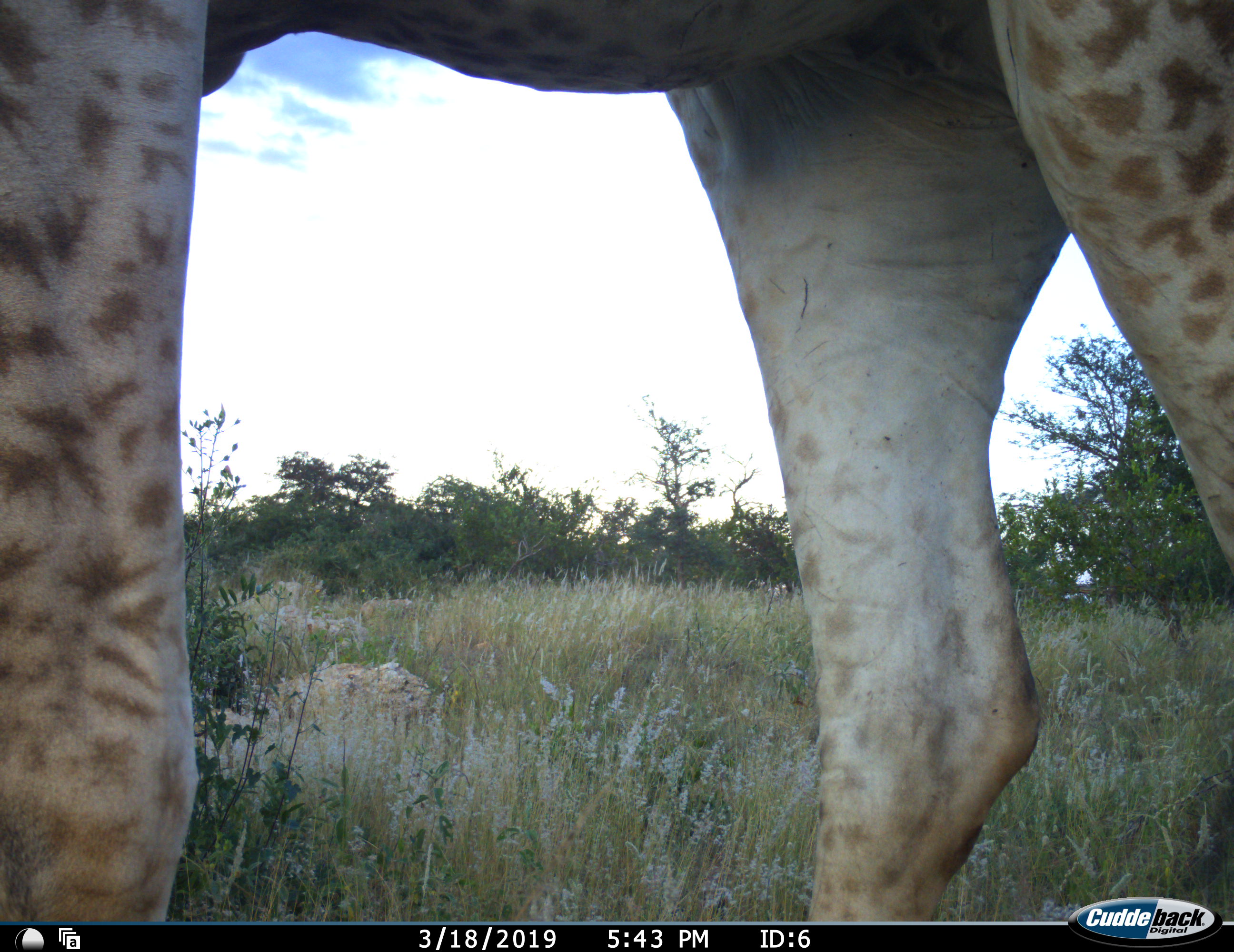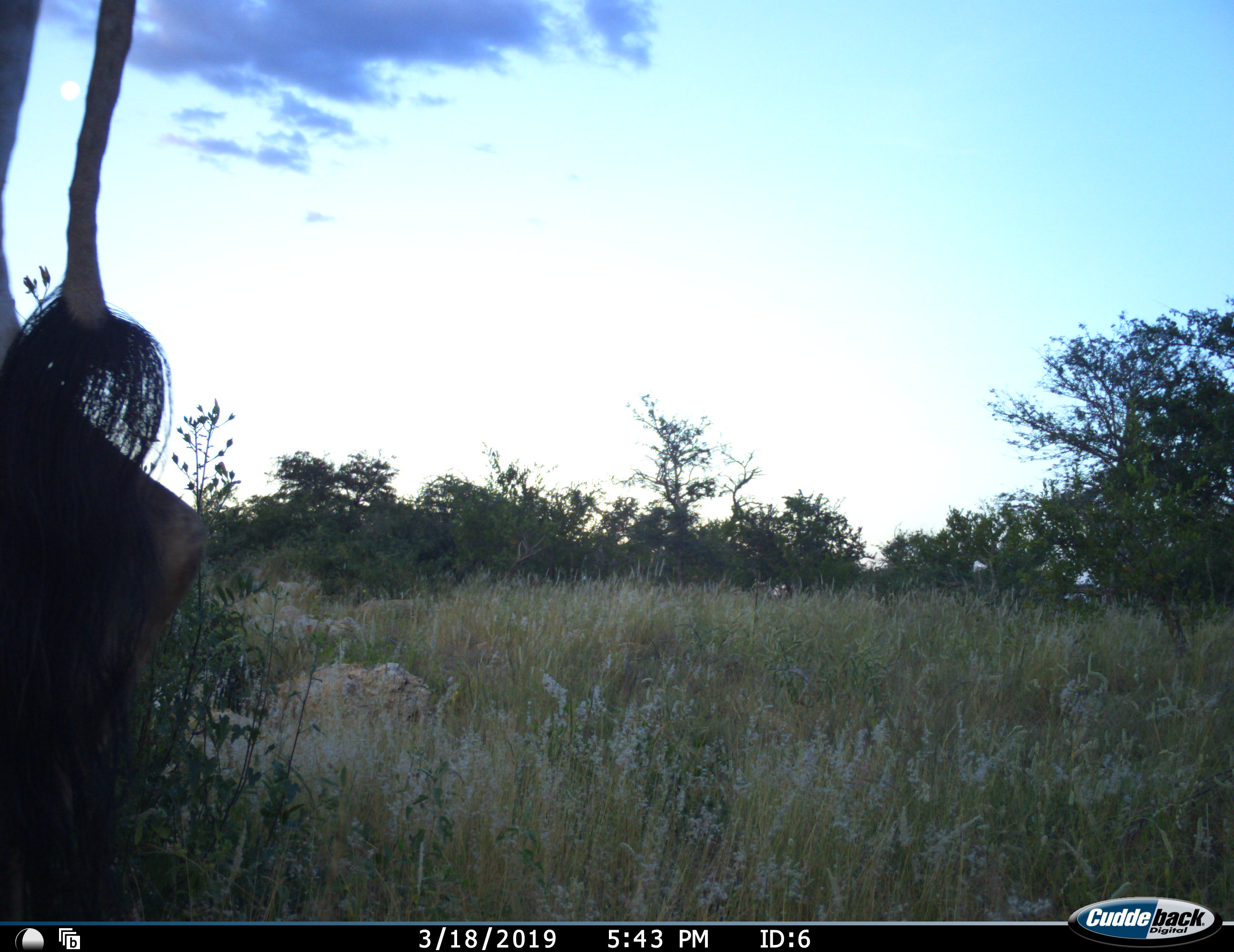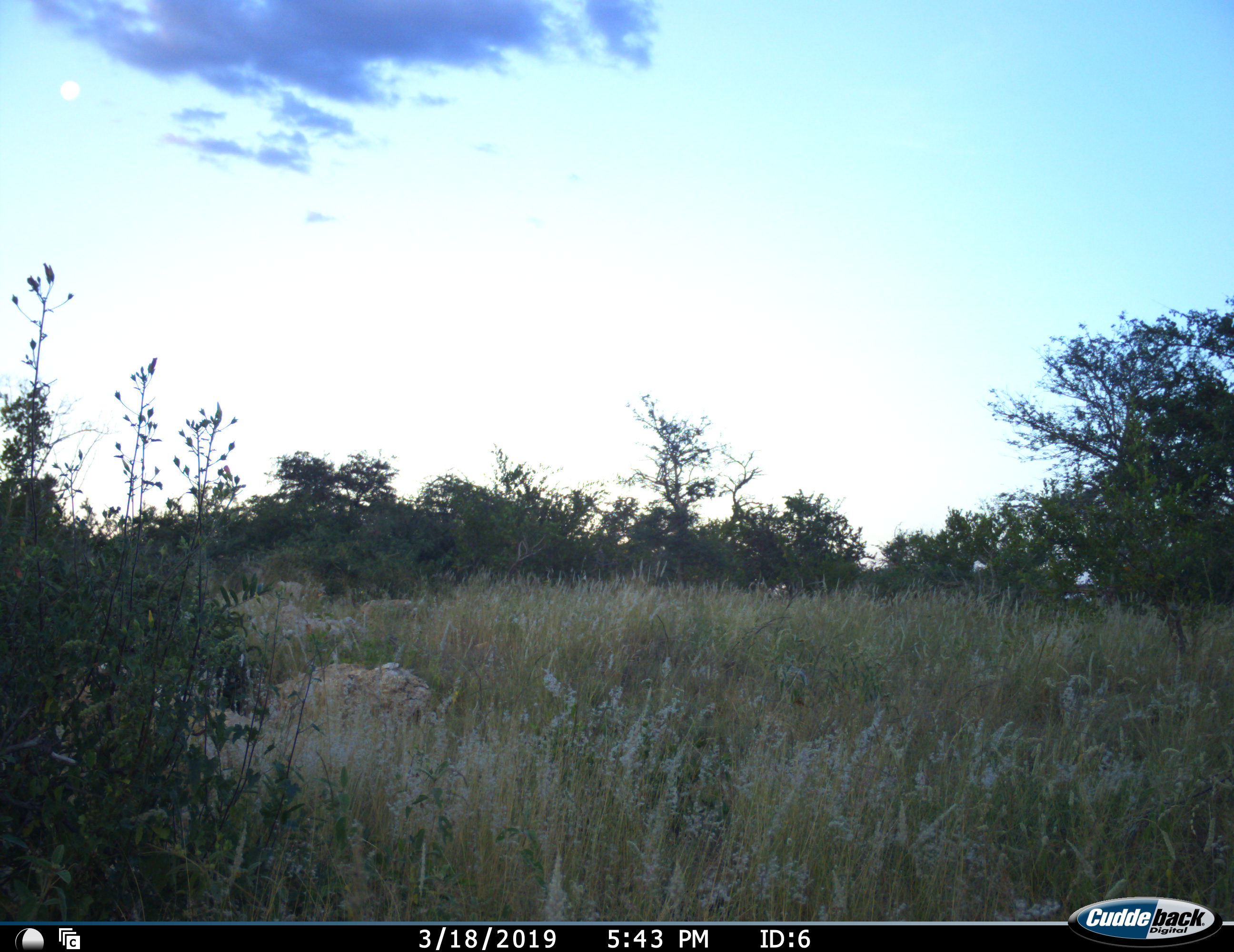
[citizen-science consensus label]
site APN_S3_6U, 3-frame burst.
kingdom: Animalia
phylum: Chordata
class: Mammalia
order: Artiodactyla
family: Giraffidae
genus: Giraffa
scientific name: Giraffa camelopardalis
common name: giraffe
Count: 1.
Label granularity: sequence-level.